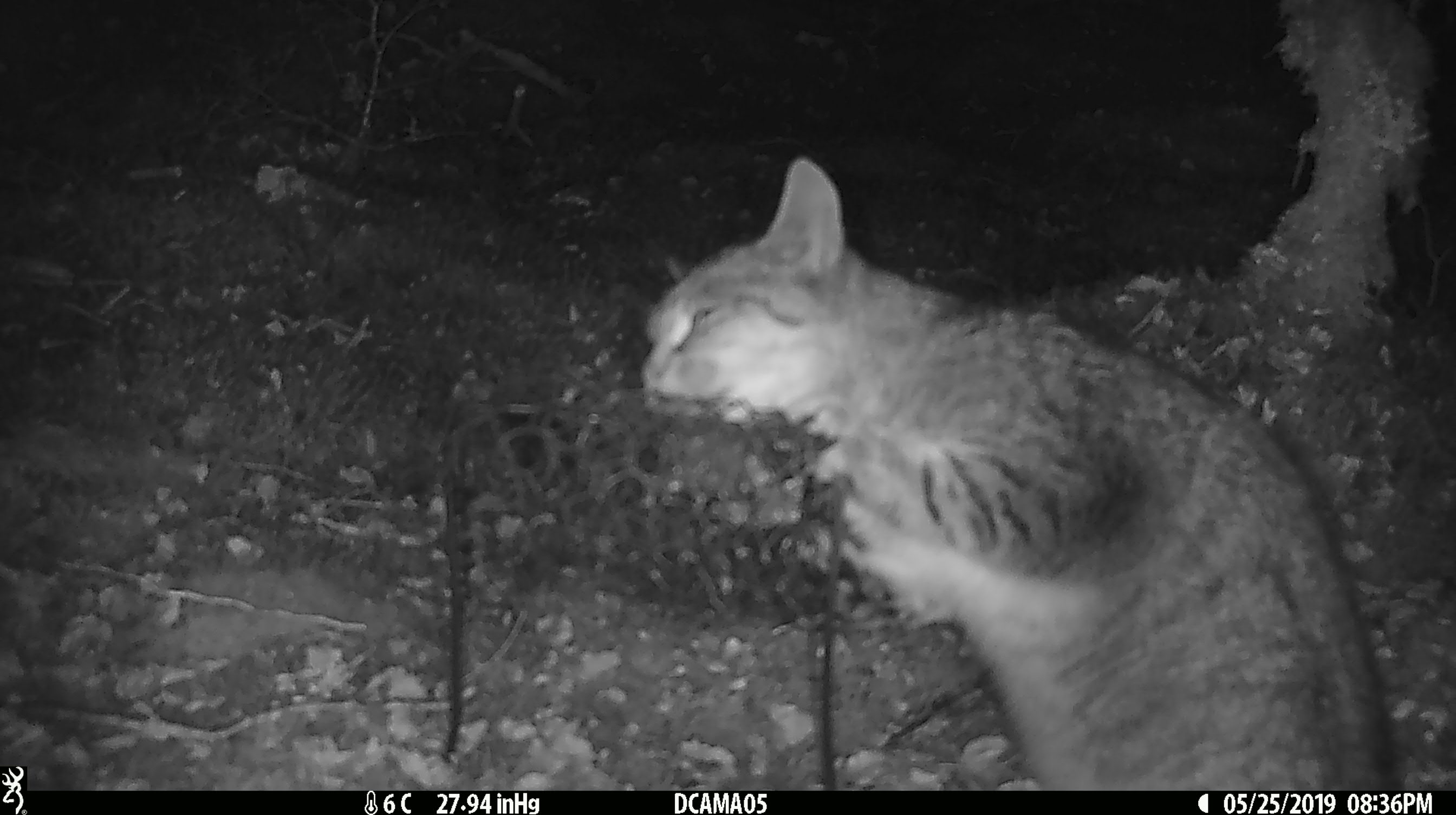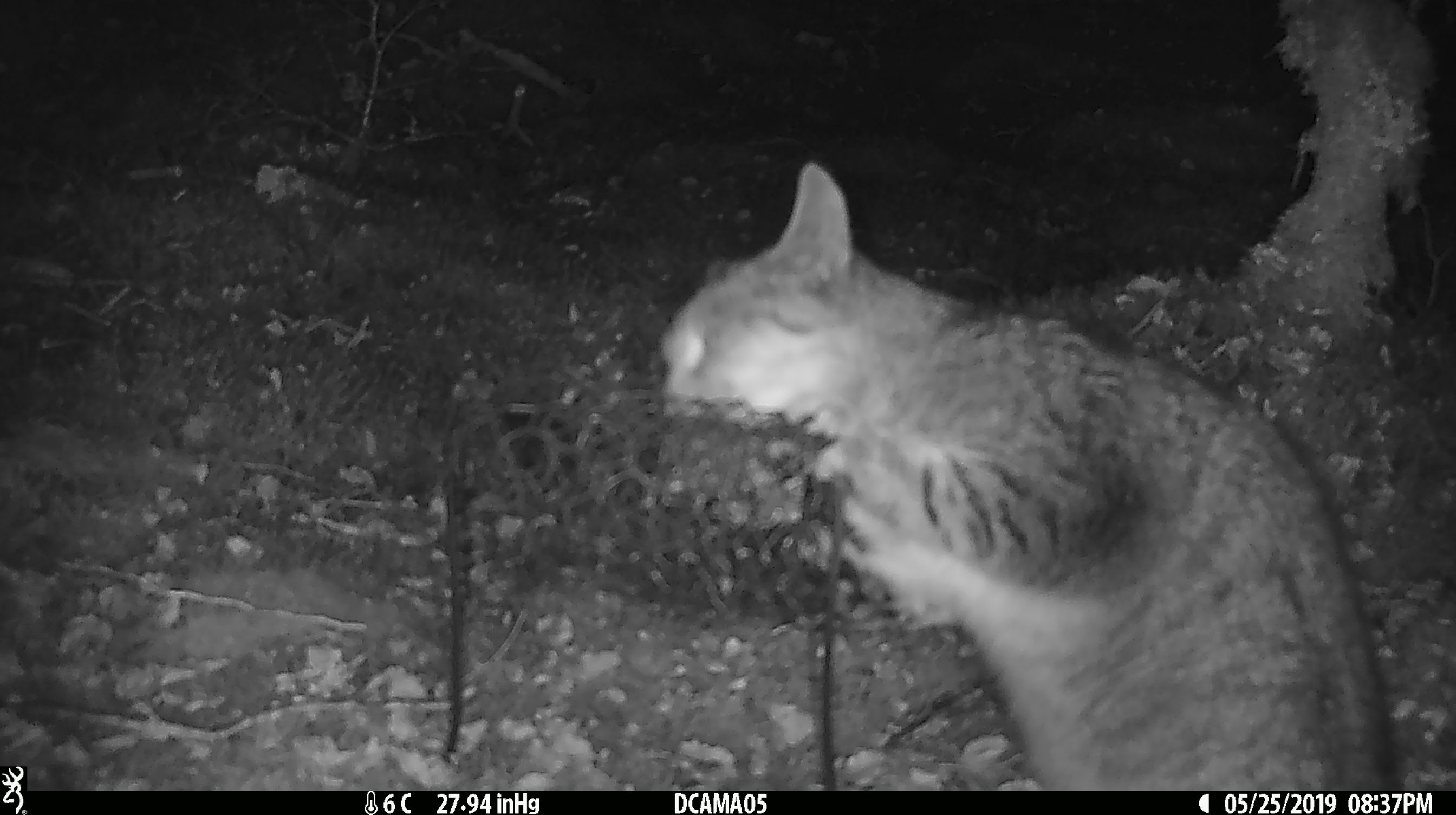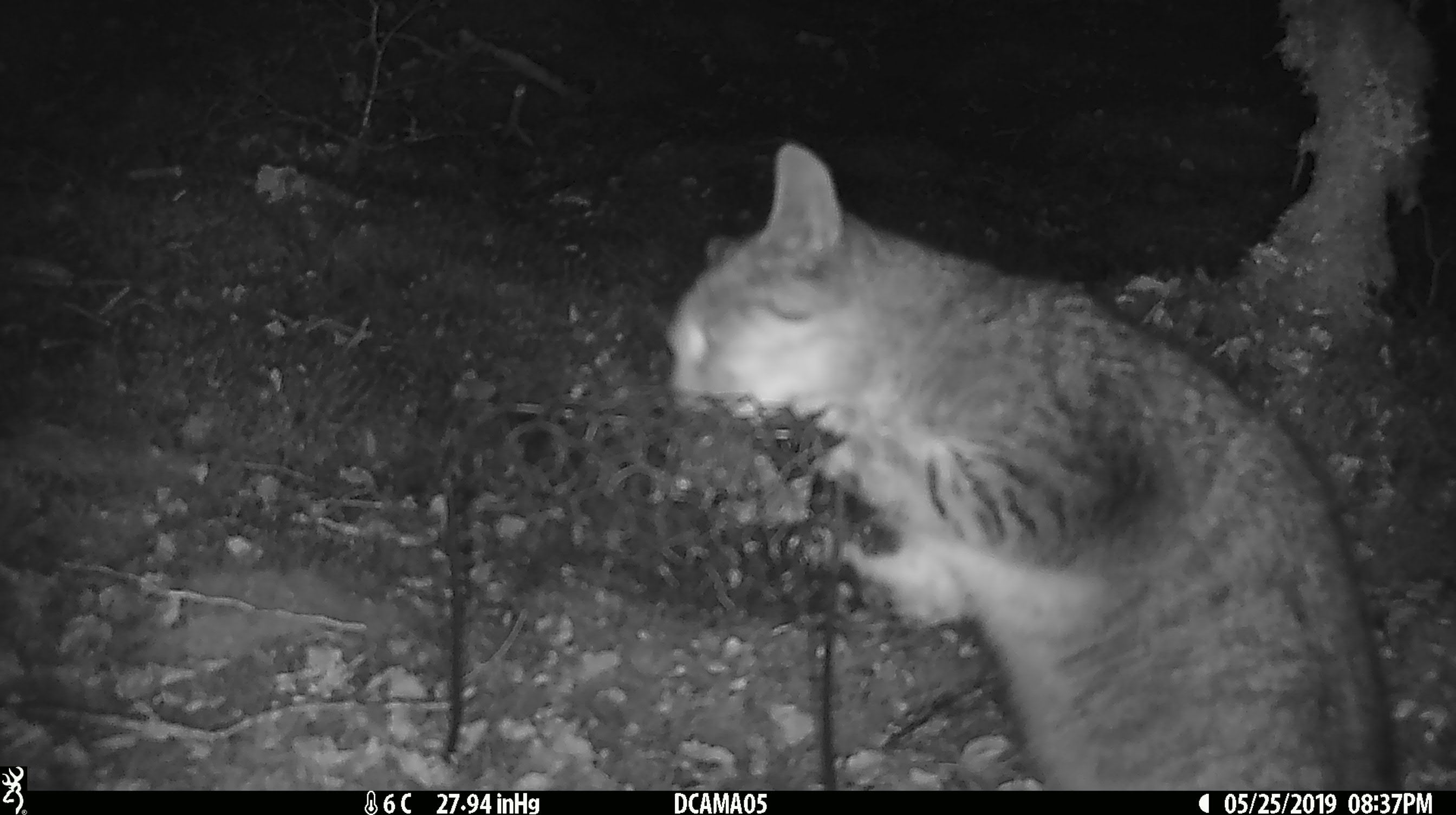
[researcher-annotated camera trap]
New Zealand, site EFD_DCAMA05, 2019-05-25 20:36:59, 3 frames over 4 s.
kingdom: Animalia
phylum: Chordata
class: Mammalia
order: Carnivora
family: Felidae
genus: Felis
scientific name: Felis catus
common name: domestic cat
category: cat